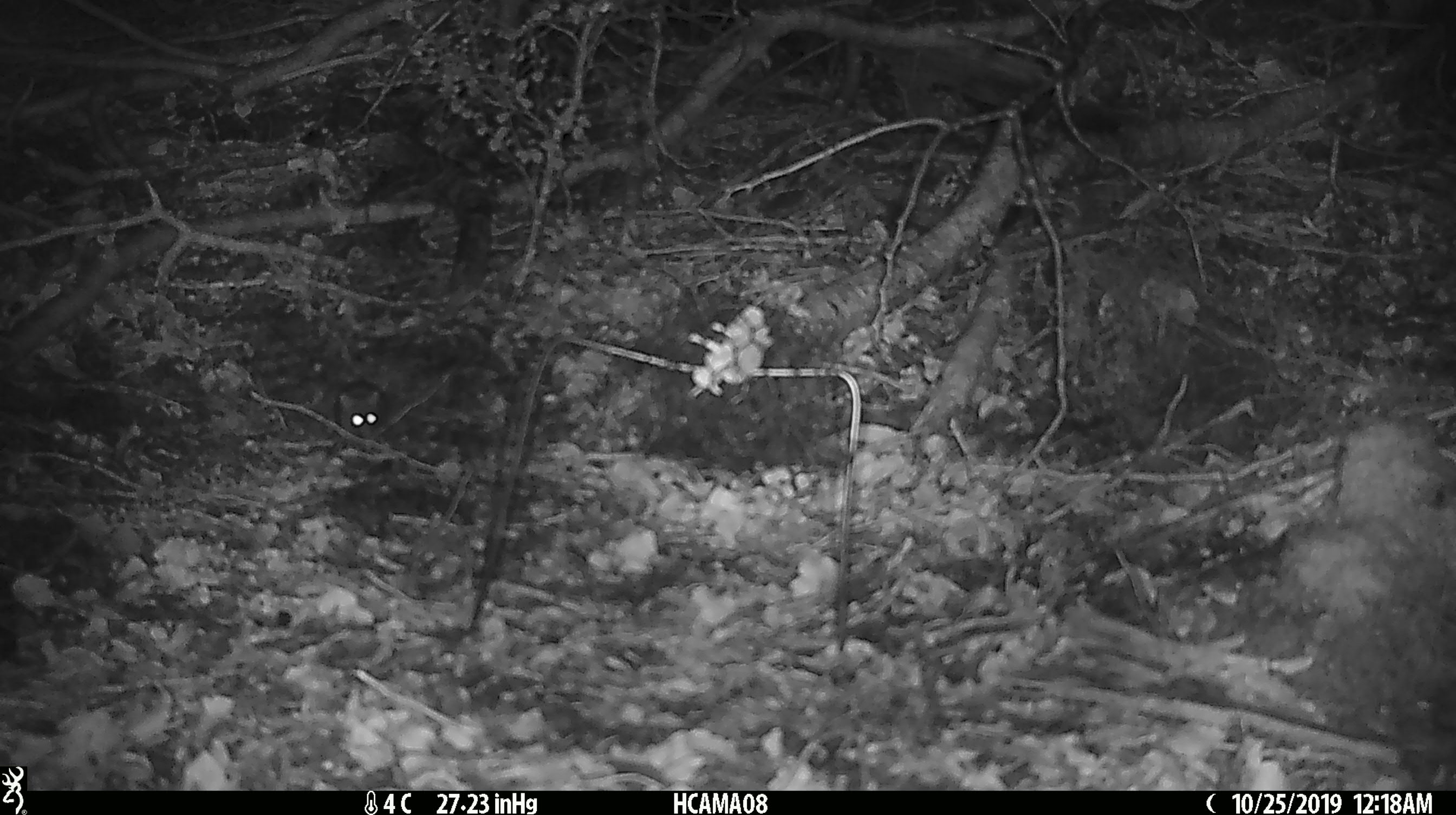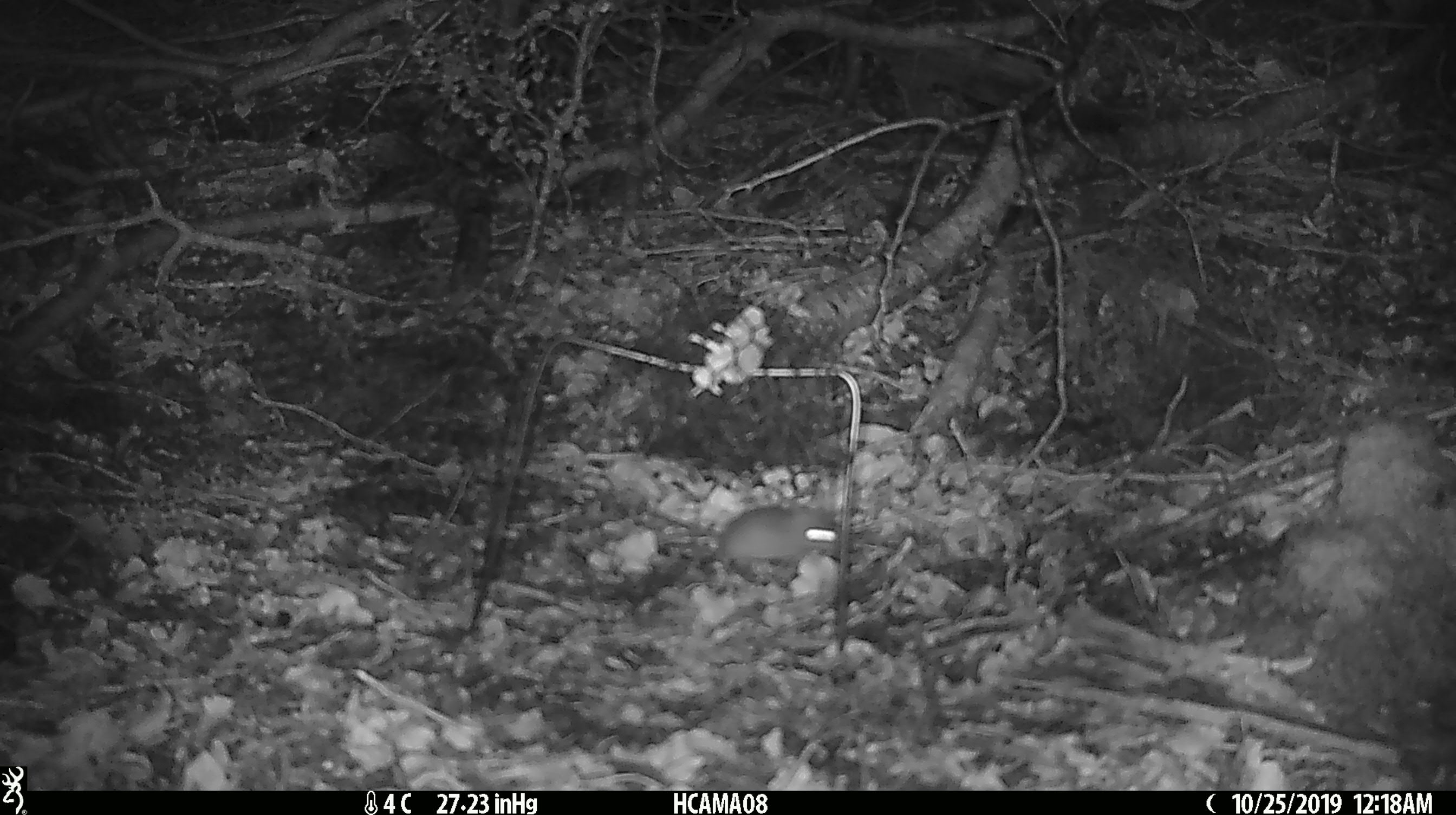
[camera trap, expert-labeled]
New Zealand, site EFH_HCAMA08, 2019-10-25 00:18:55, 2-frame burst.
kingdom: Animalia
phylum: Chordata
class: Mammalia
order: Rodentia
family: Muridae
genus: Mus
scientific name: Mus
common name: mouse